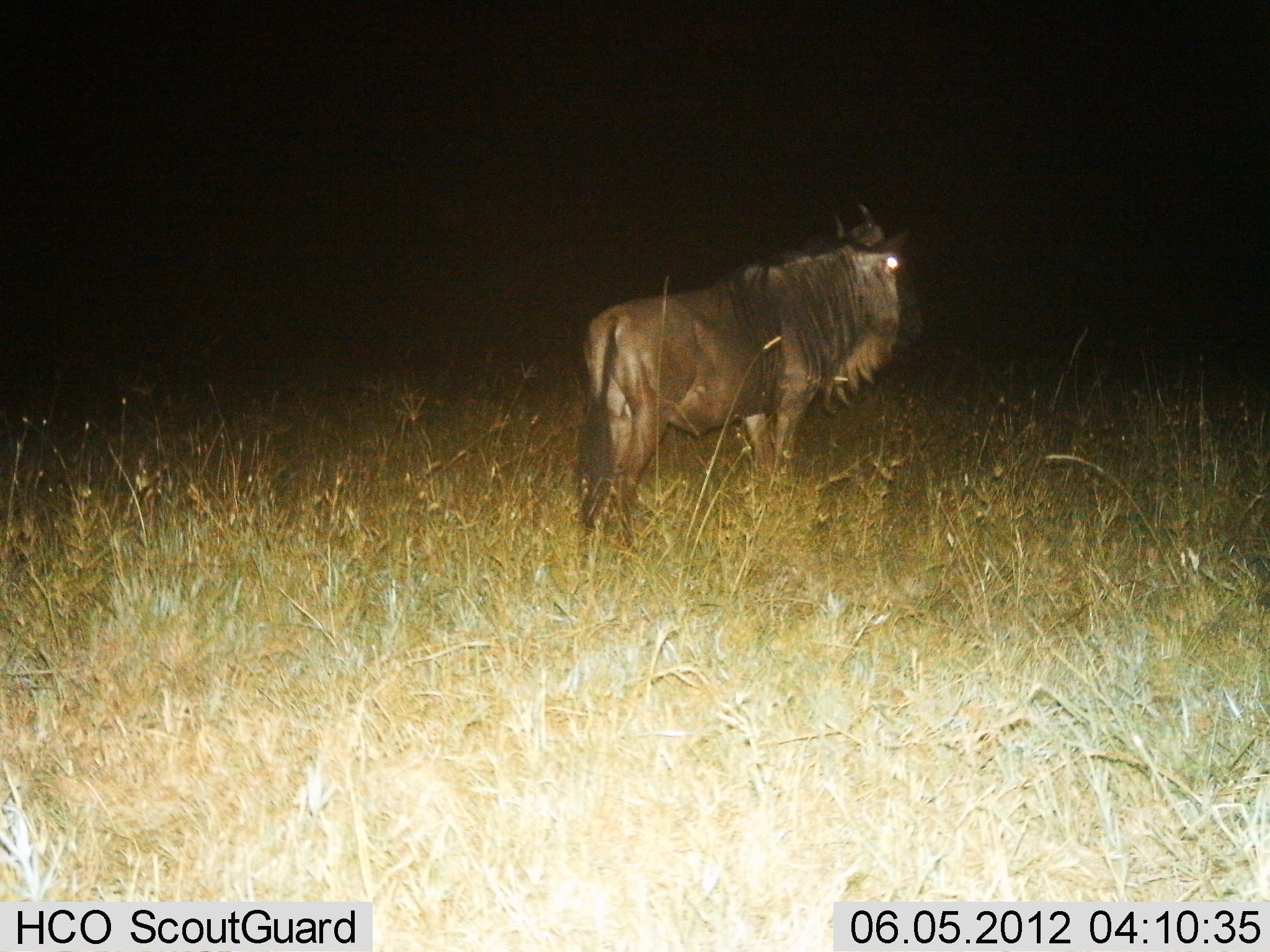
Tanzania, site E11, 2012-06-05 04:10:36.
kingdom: Animalia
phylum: Chordata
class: Mammalia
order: Artiodactyla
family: Bovidae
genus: Connochaetes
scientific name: Connochaetes taurinus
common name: blue wildebeest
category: wildebeest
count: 1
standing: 90%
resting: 0%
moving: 10%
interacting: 0%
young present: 0%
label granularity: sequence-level